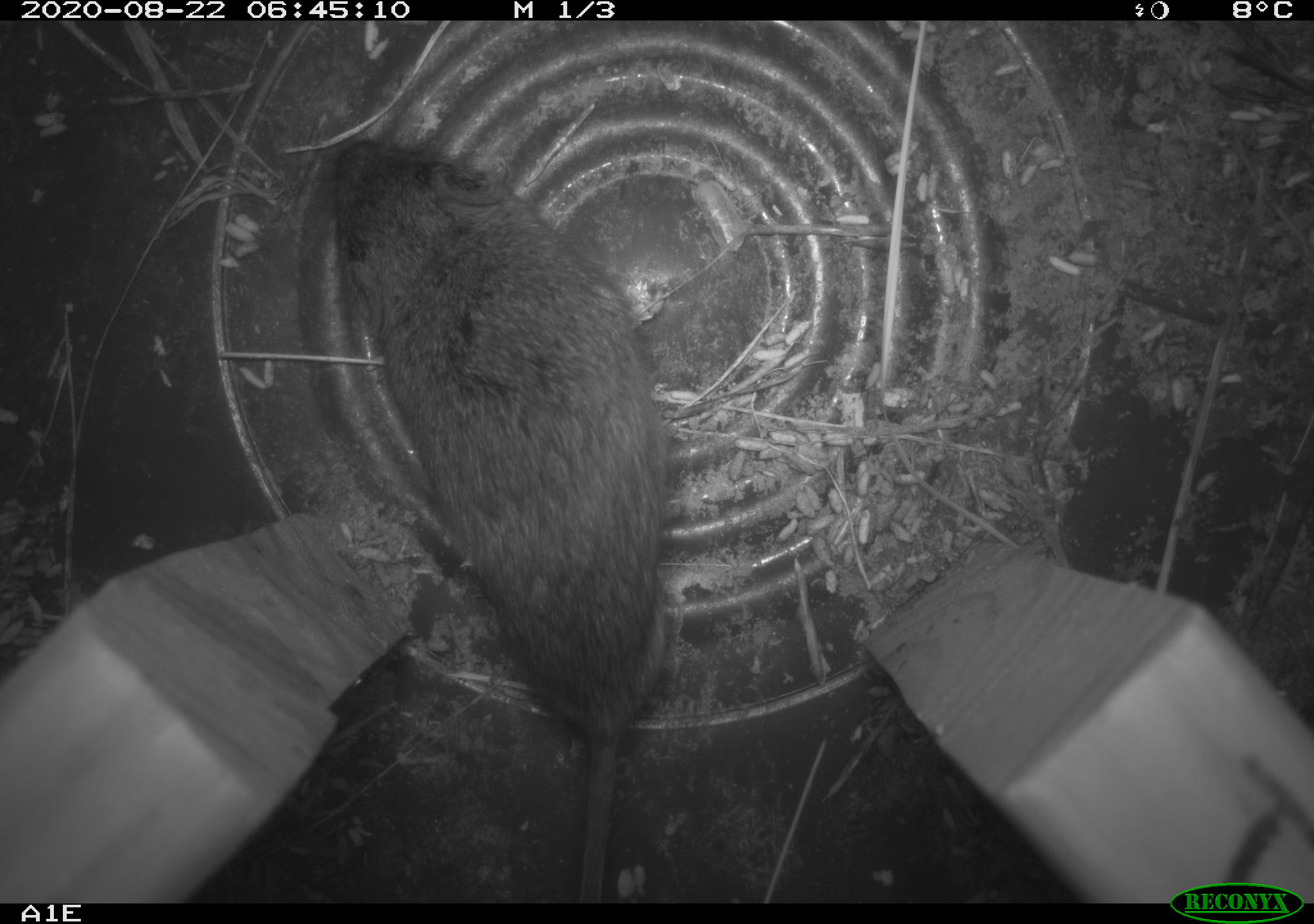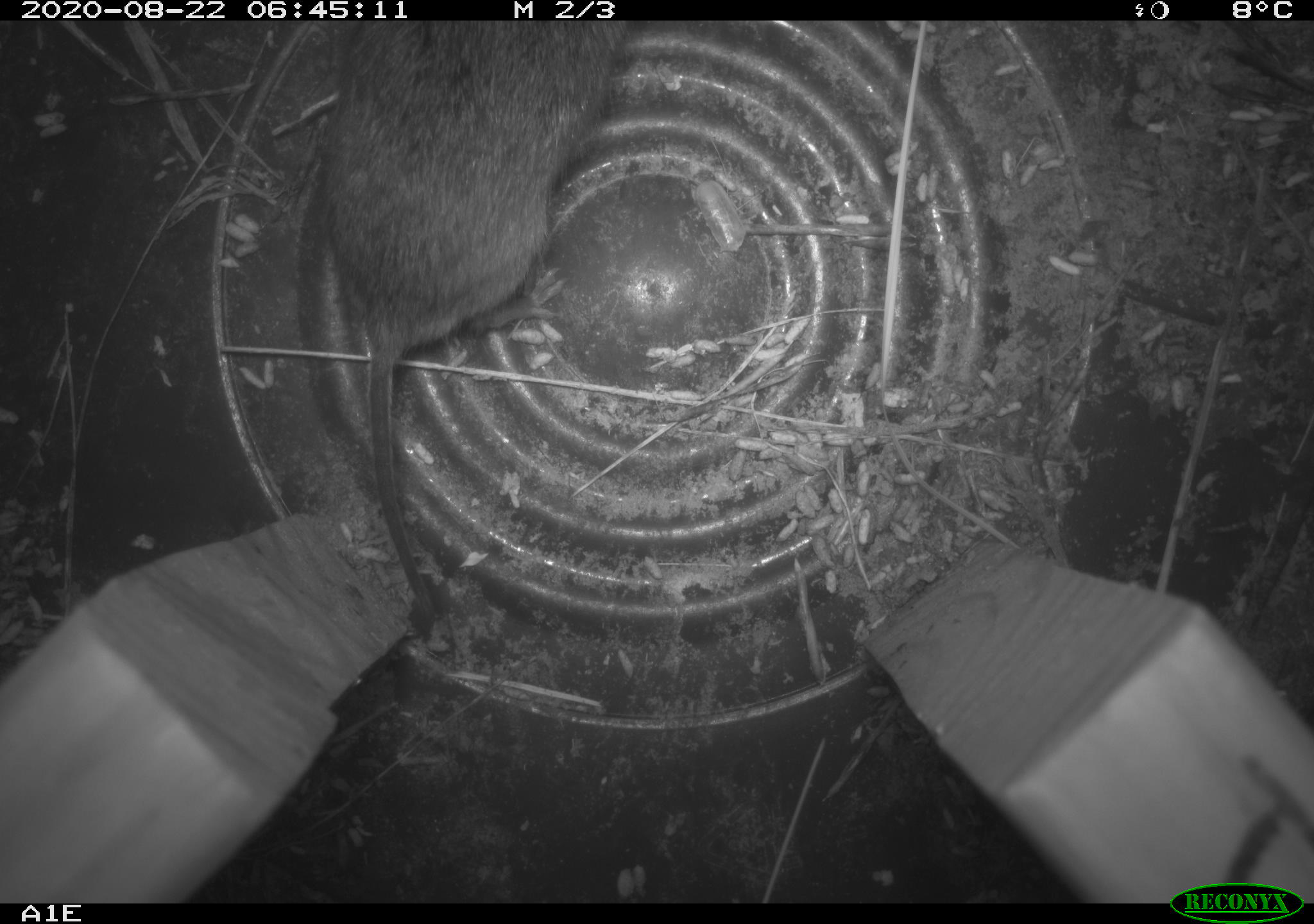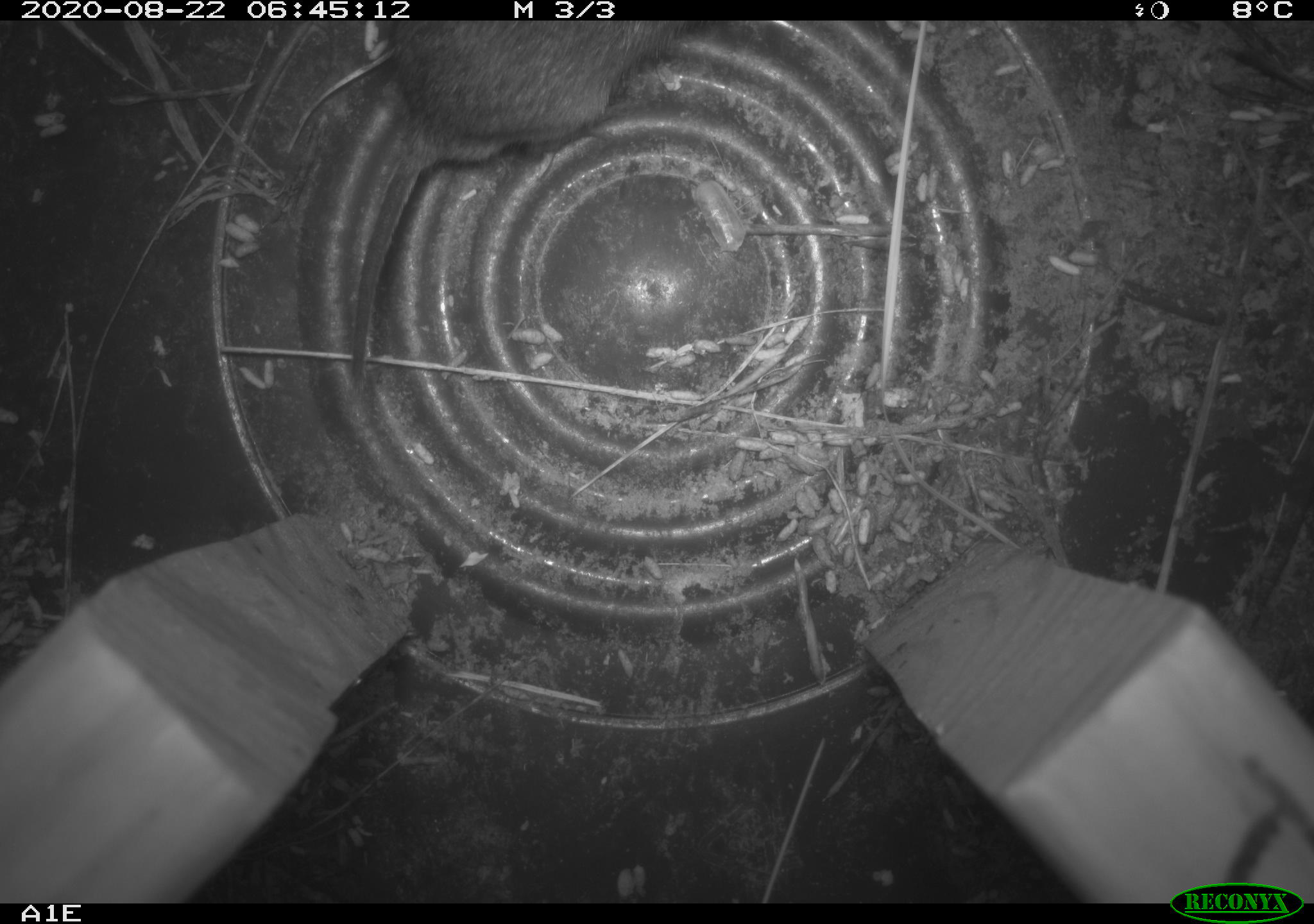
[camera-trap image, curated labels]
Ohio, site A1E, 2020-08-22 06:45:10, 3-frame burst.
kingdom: Animalia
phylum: Chordata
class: Mammalia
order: Rodentia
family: Cricetidae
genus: Microtus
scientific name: Microtus pennsylvanicus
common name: meadow vole